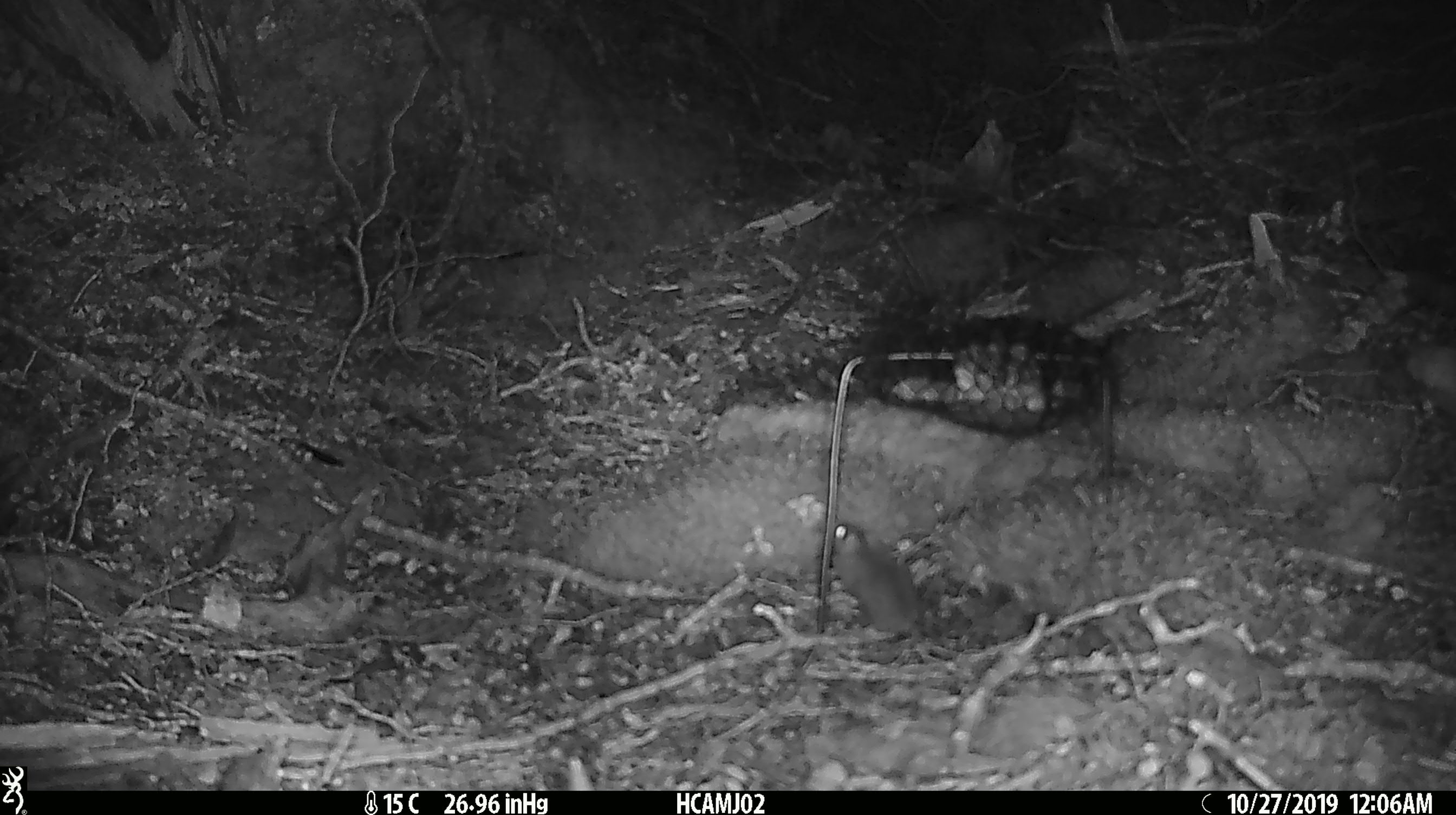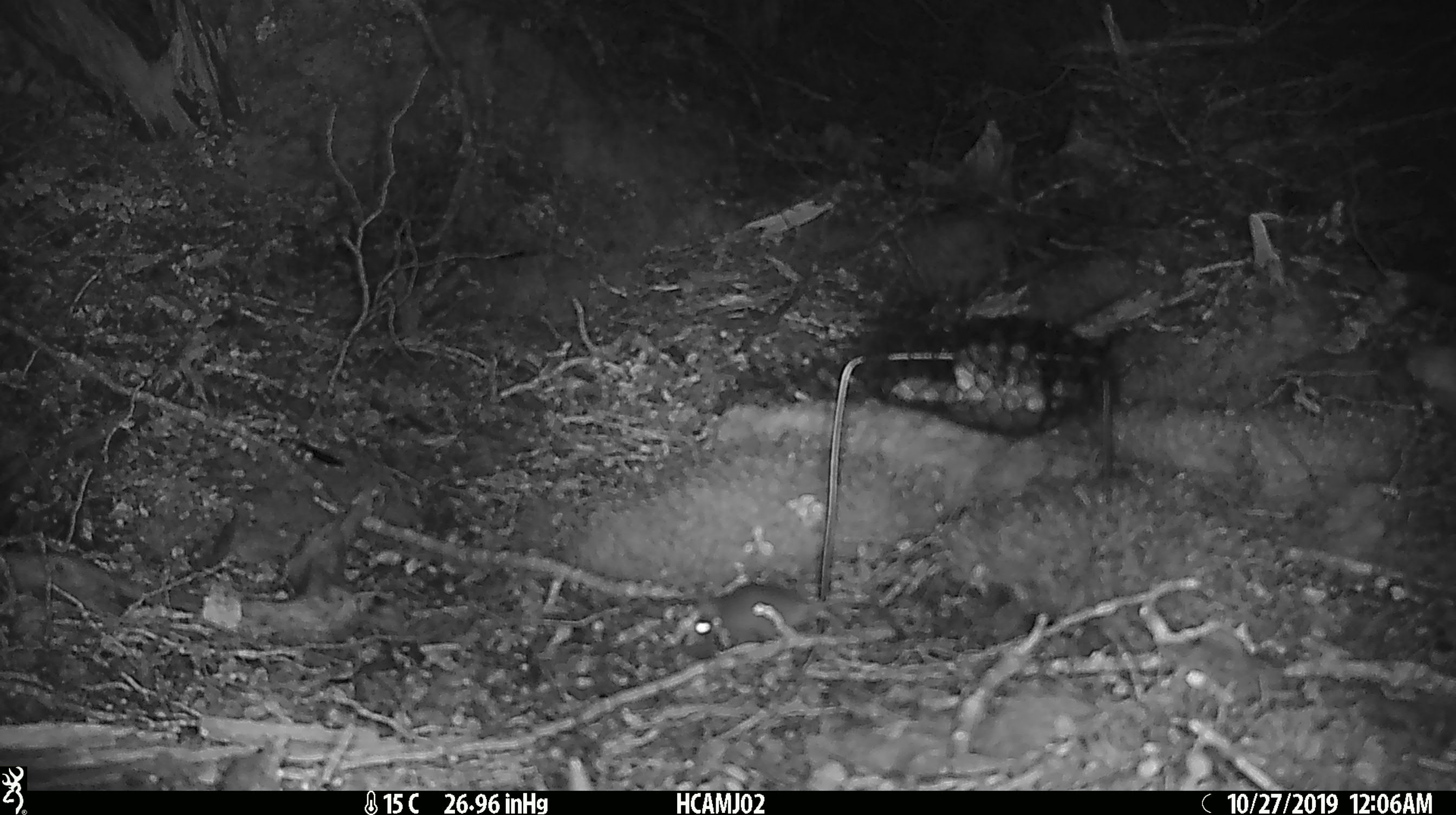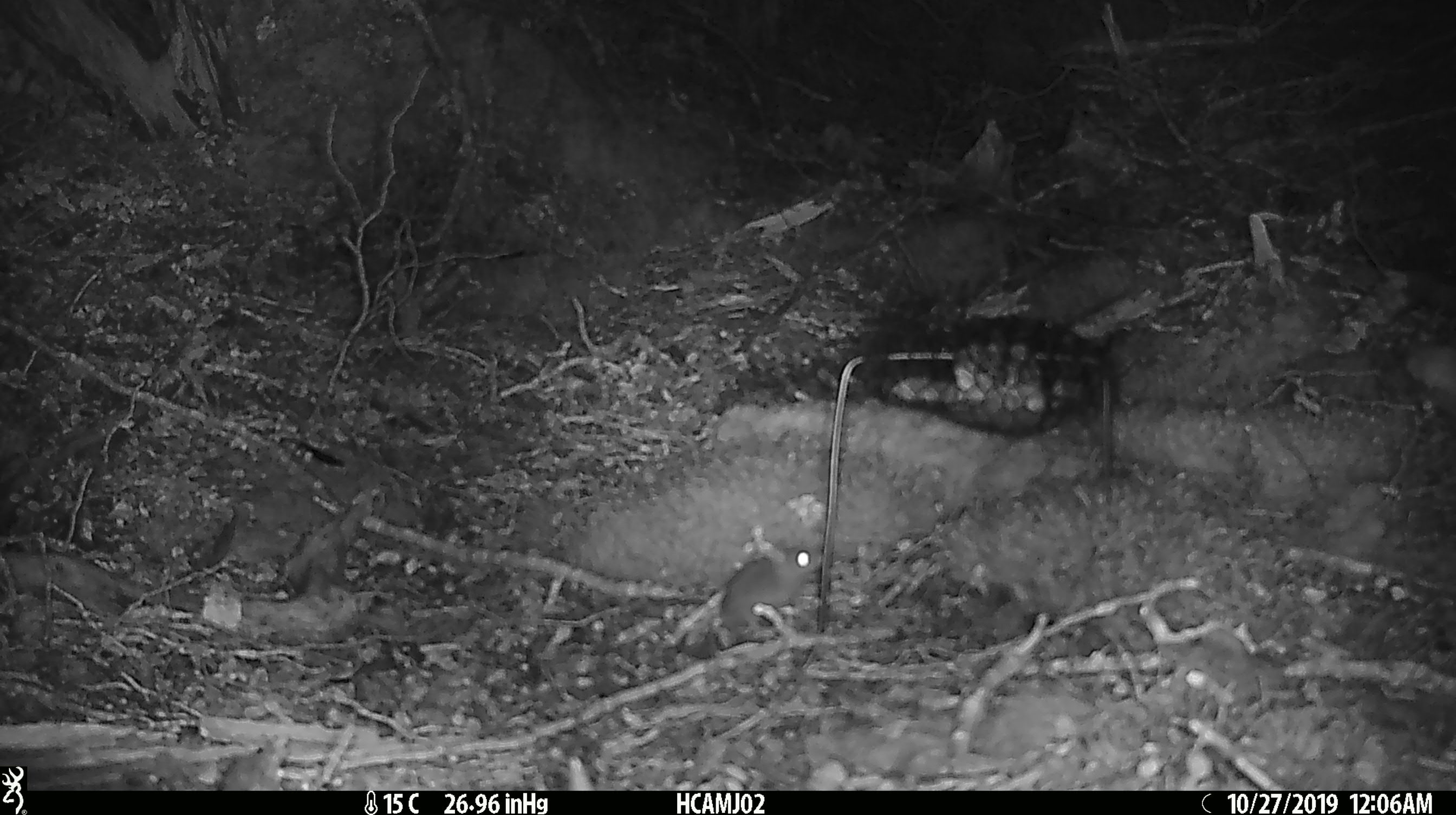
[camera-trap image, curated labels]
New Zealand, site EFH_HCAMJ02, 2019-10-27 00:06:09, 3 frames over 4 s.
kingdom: Animalia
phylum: Chordata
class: Mammalia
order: Rodentia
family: Muridae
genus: Mus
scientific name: Mus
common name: mouse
Mouse (Mus).